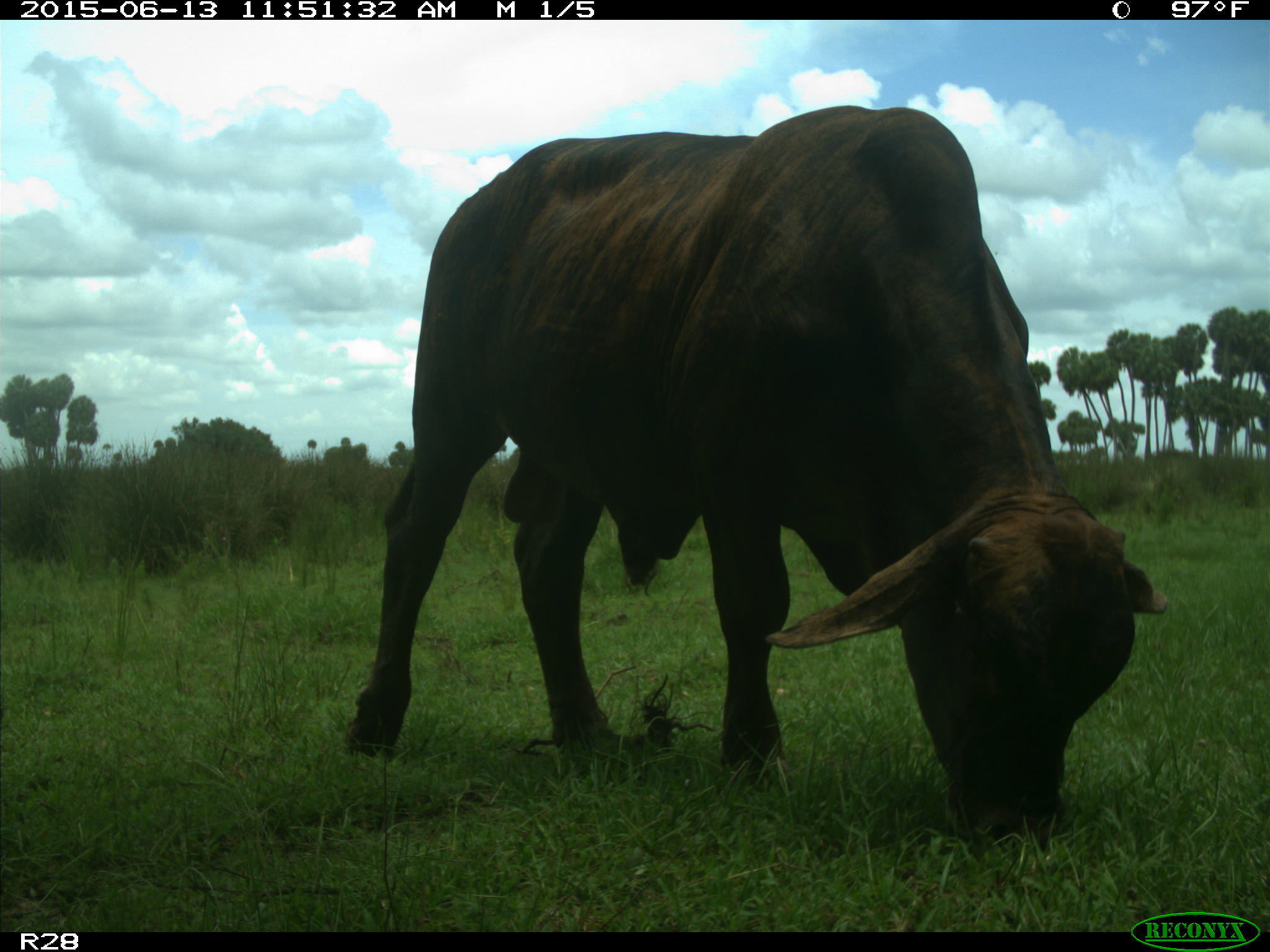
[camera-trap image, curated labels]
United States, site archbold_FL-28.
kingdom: Animalia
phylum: Chordata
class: Mammalia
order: Artiodactyla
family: Bovidae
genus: Bos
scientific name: Bos taurus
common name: domestic cow